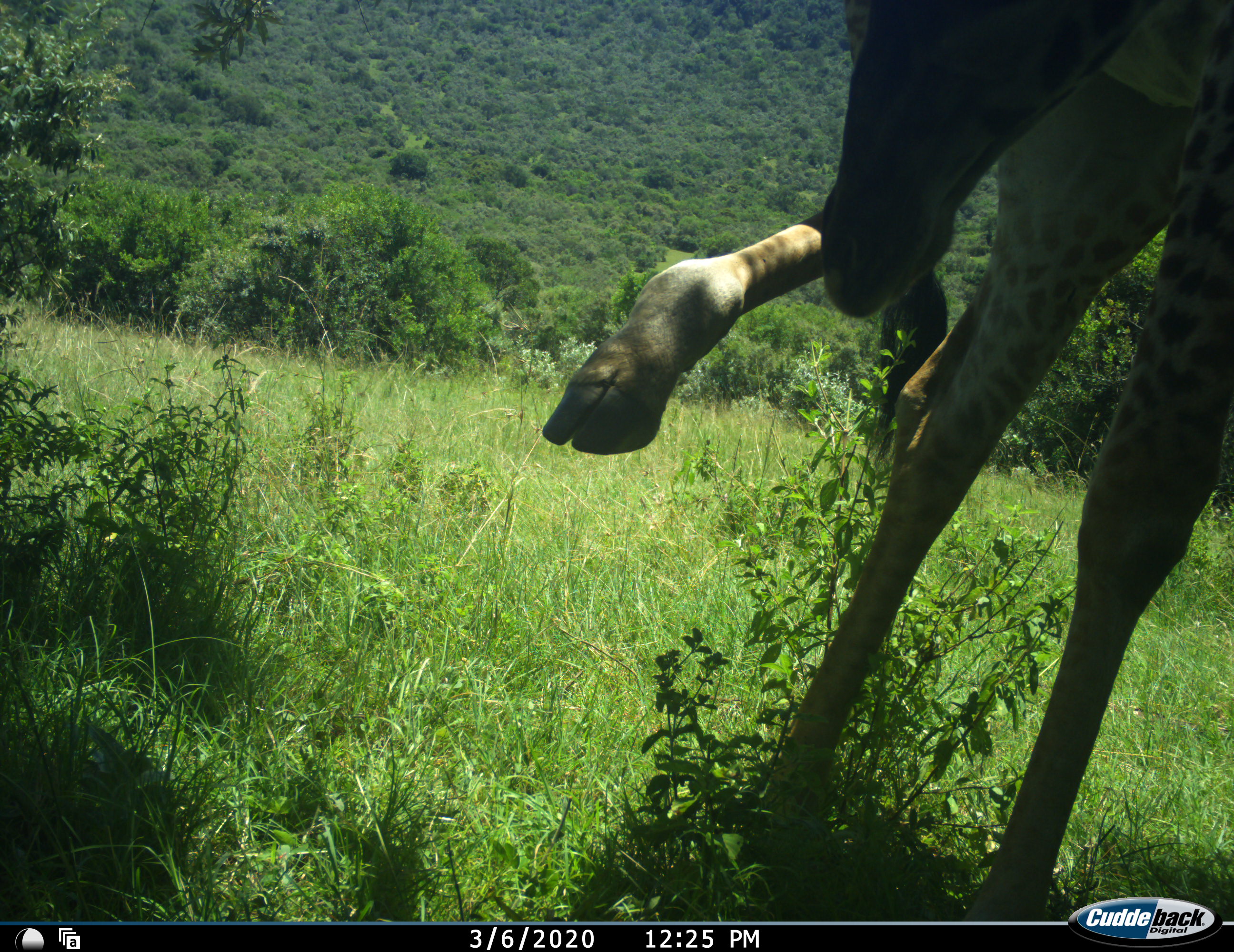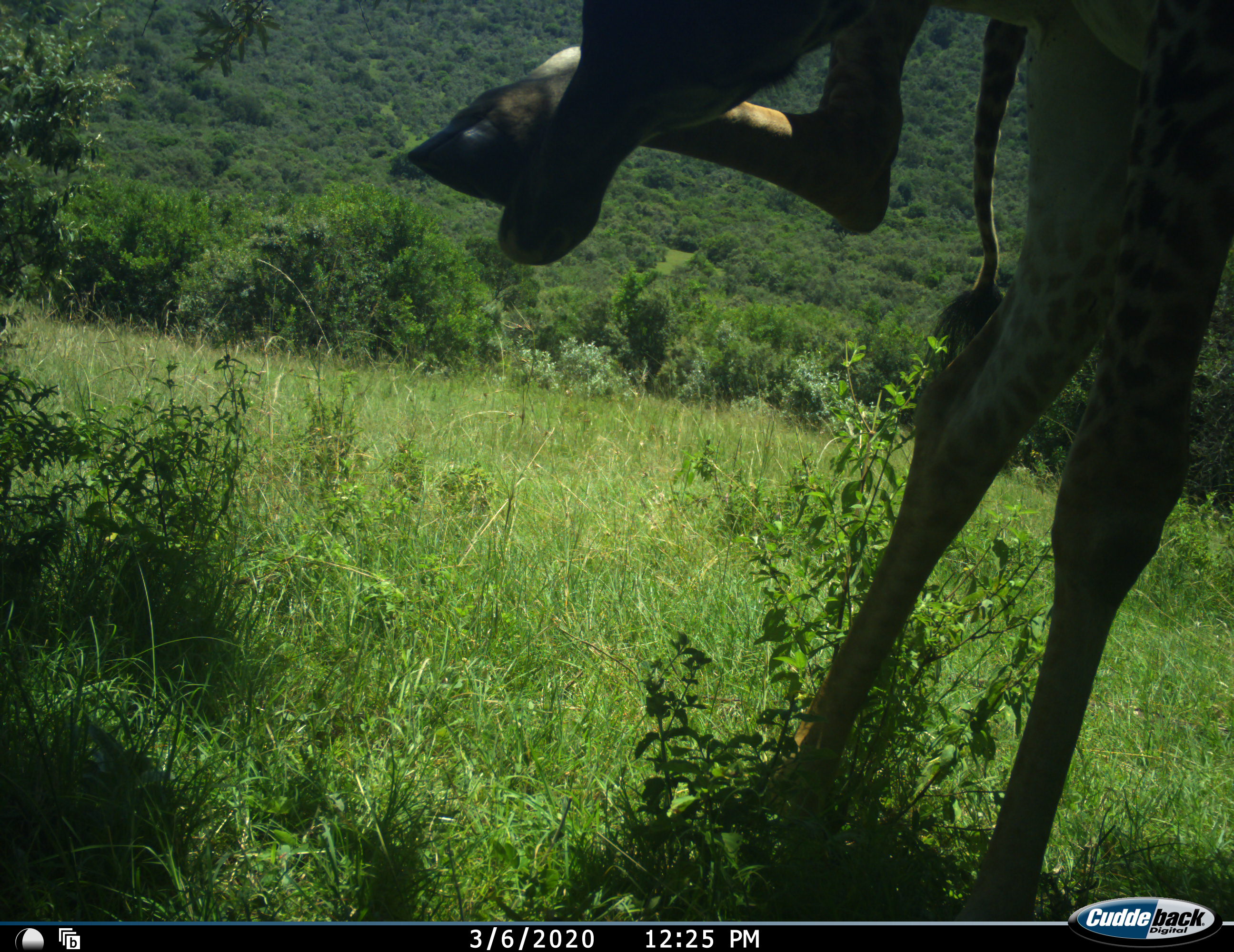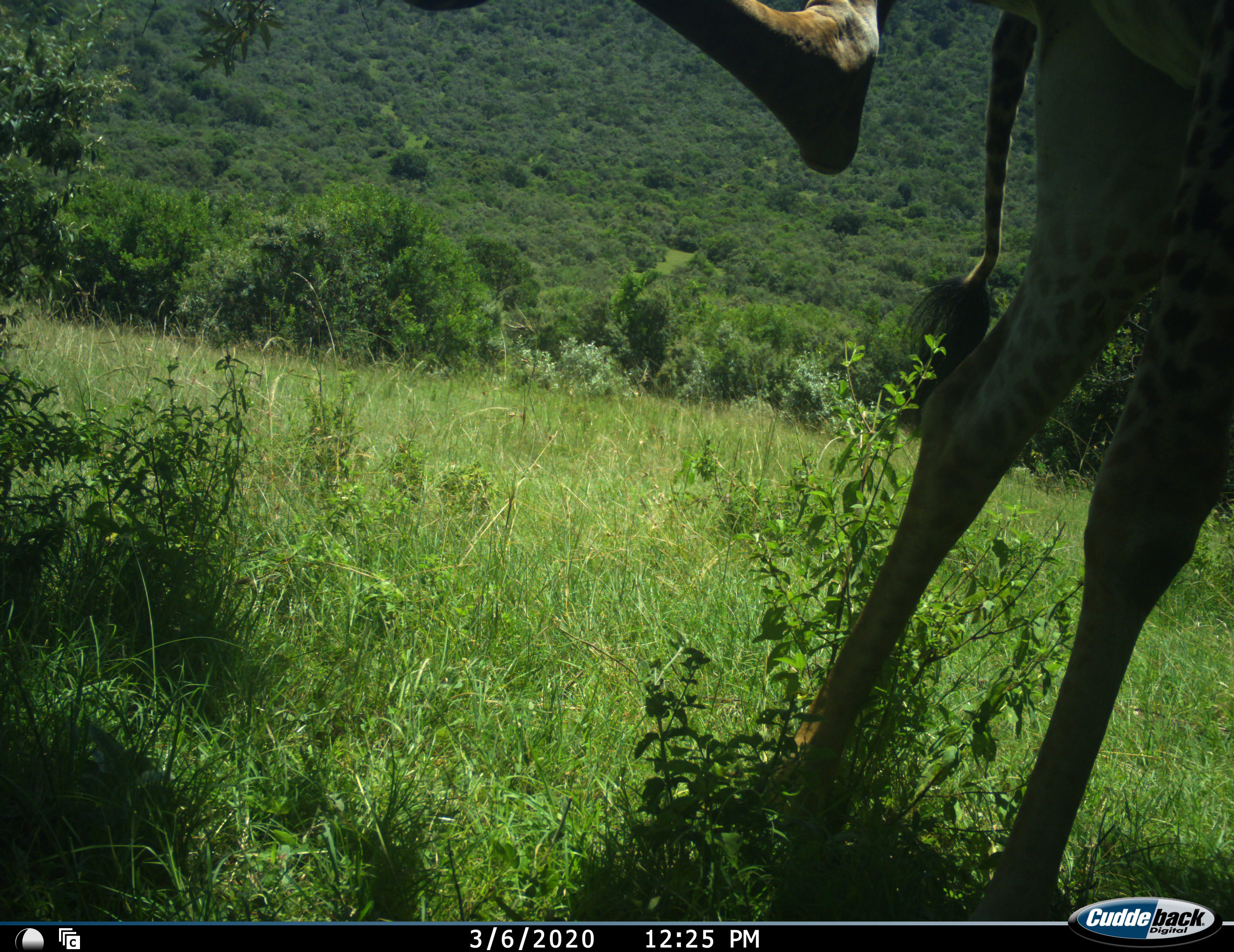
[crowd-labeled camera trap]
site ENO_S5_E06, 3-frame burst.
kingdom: Animalia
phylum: Chordata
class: Mammalia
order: Artiodactyla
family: Giraffidae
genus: Giraffa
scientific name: Giraffa camelopardalis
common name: giraffe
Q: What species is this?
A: Giraffe (Giraffa camelopardalis).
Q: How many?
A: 1.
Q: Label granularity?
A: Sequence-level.